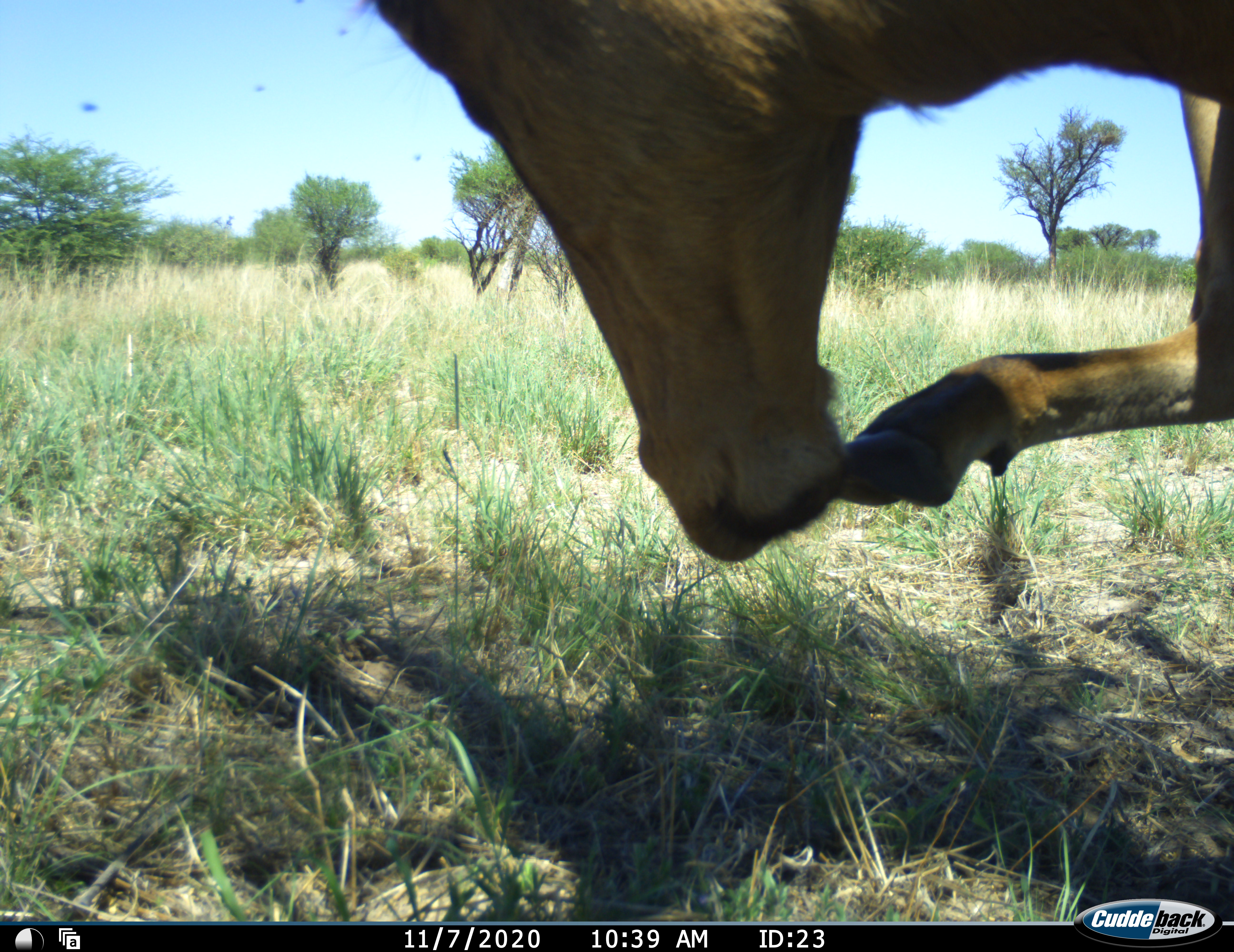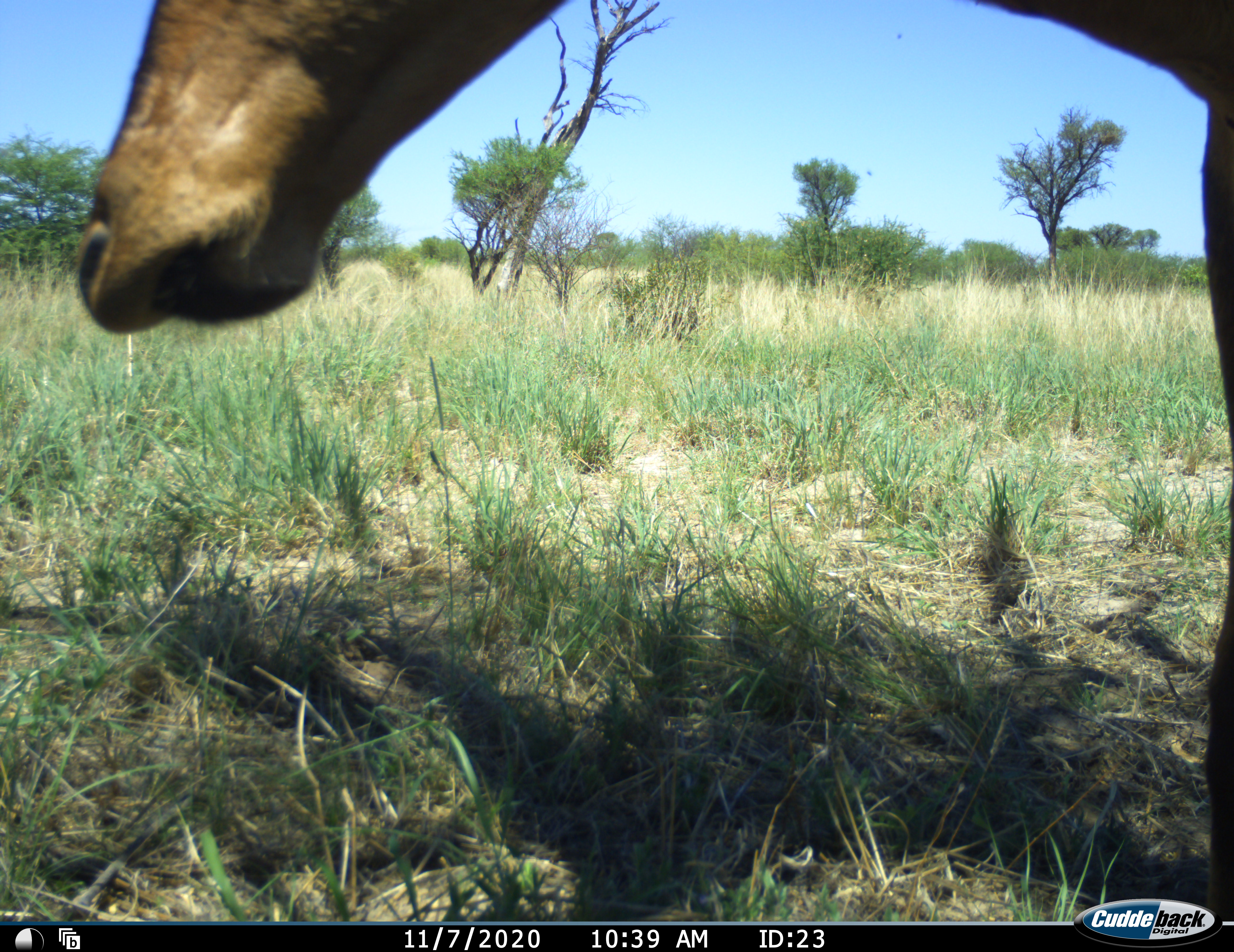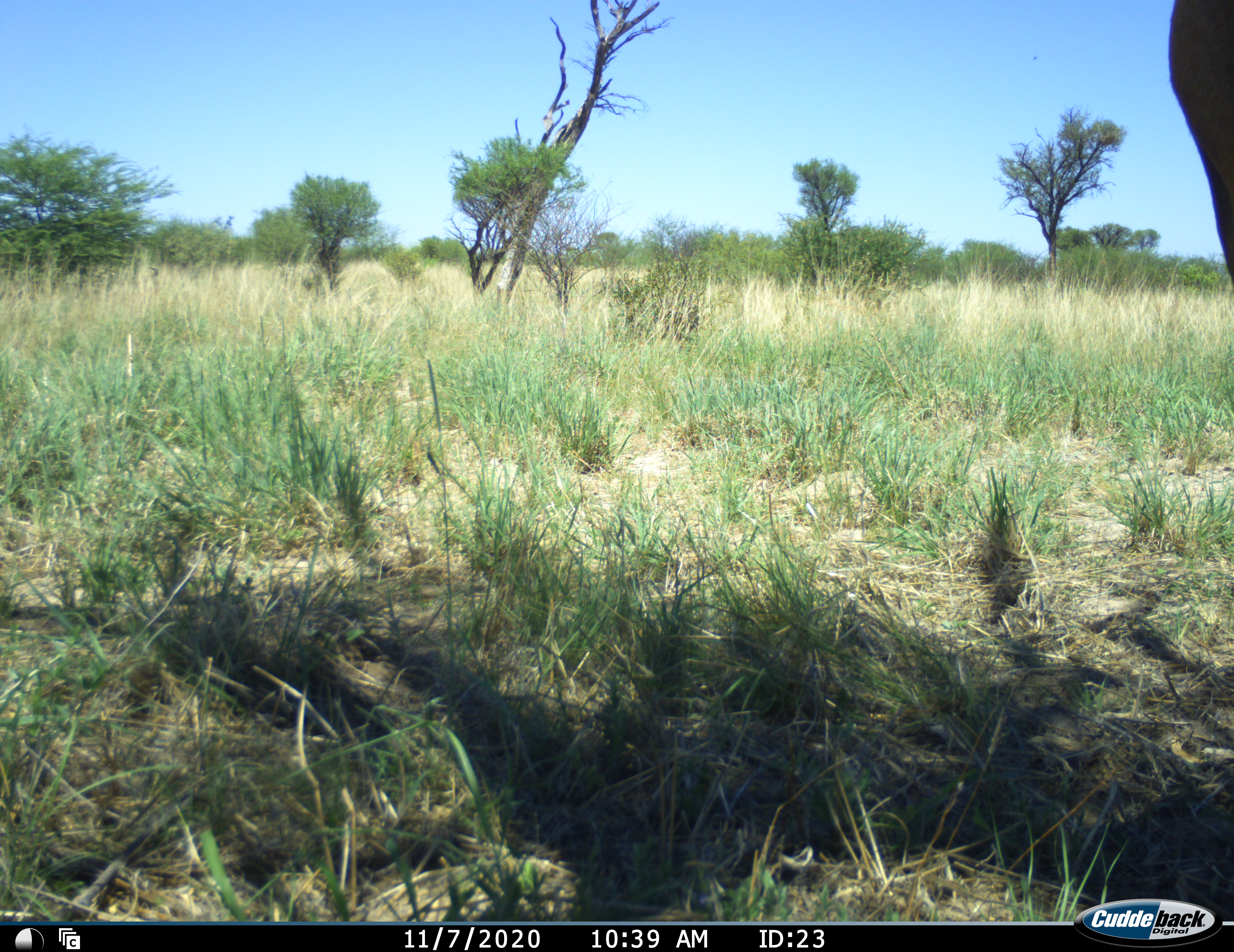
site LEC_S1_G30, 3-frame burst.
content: unidentified animal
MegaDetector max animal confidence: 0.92